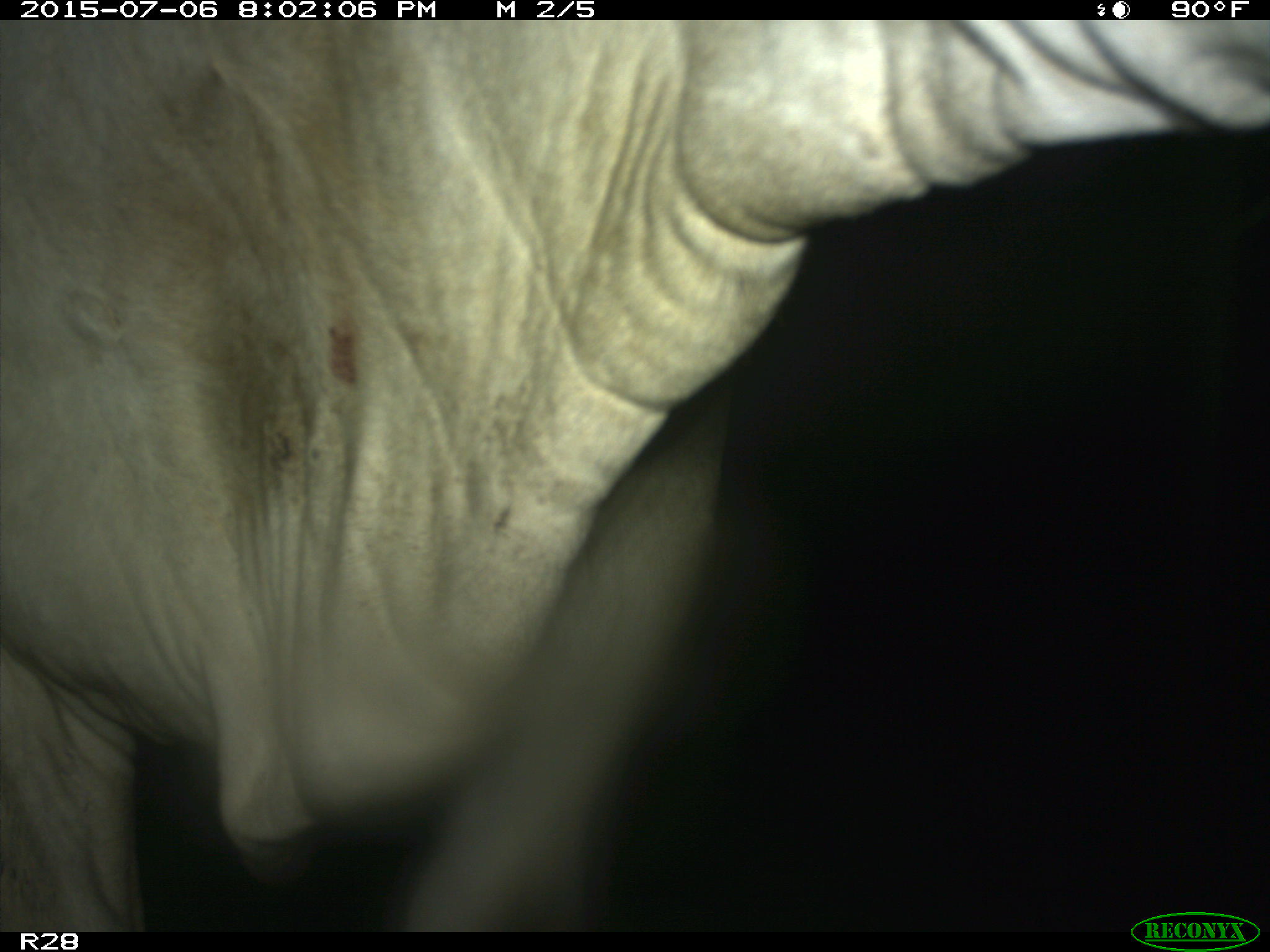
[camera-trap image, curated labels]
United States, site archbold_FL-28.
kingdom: Animalia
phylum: Chordata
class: Mammalia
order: Artiodactyla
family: Bovidae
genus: Bos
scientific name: Bos taurus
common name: domestic cow